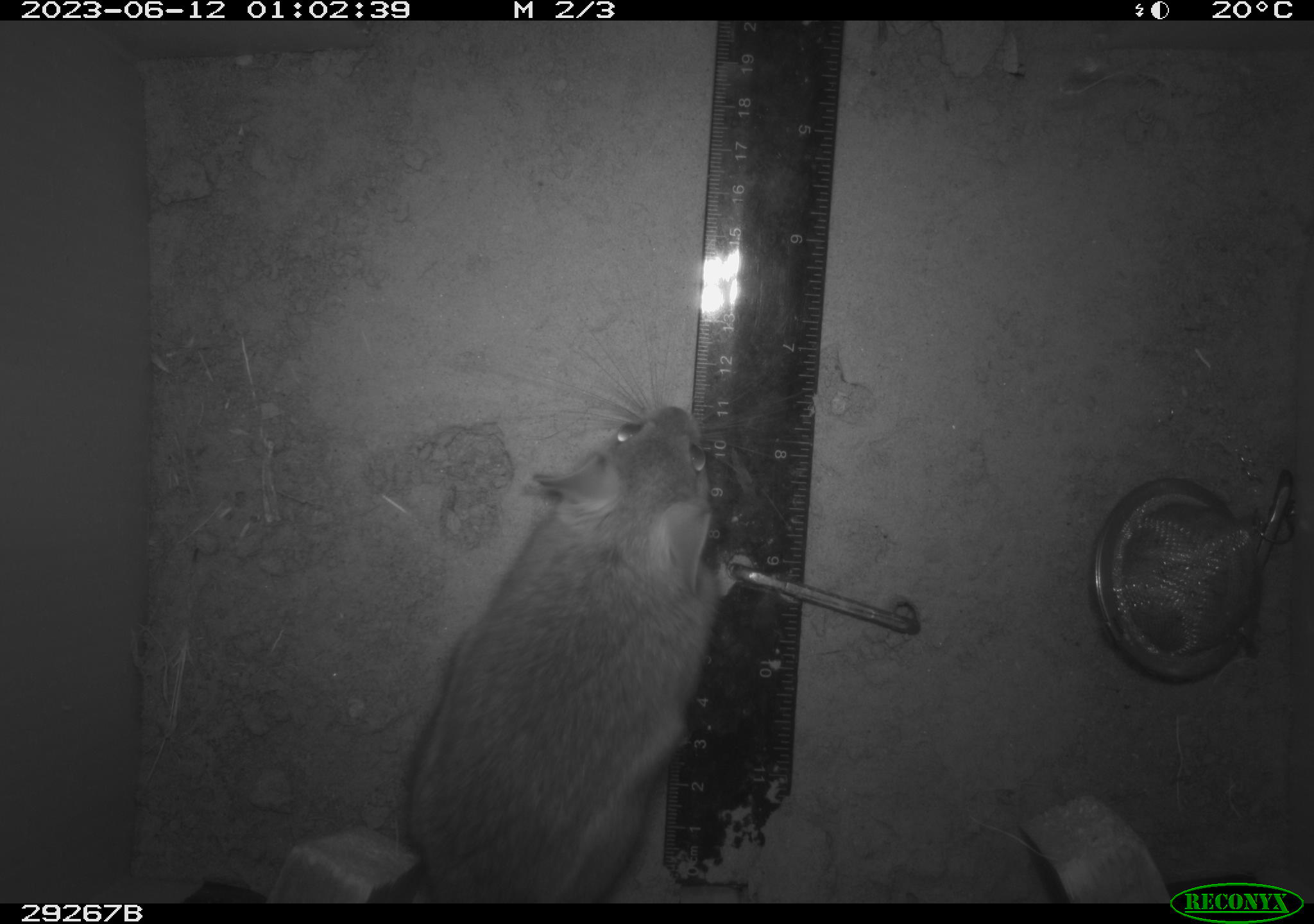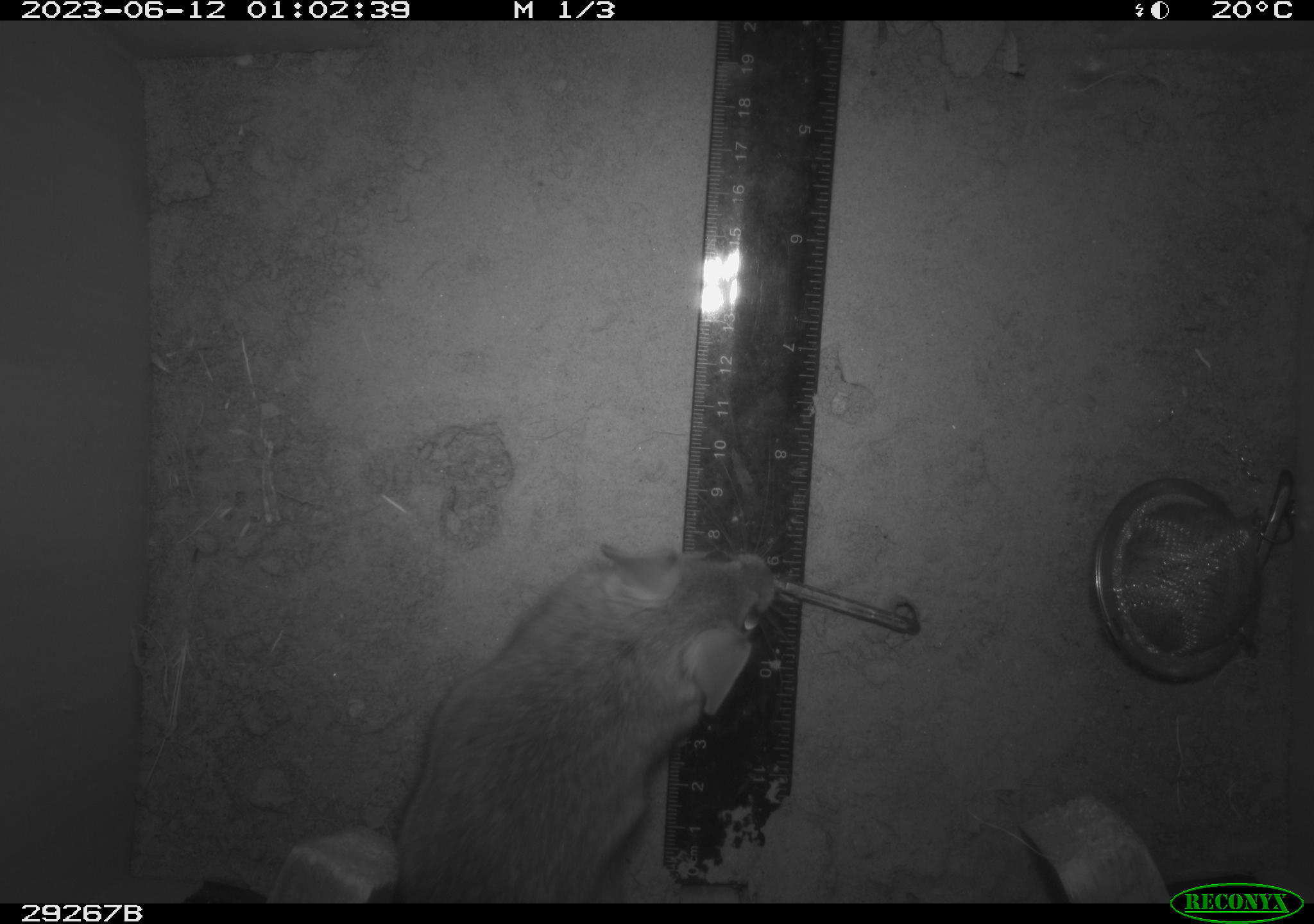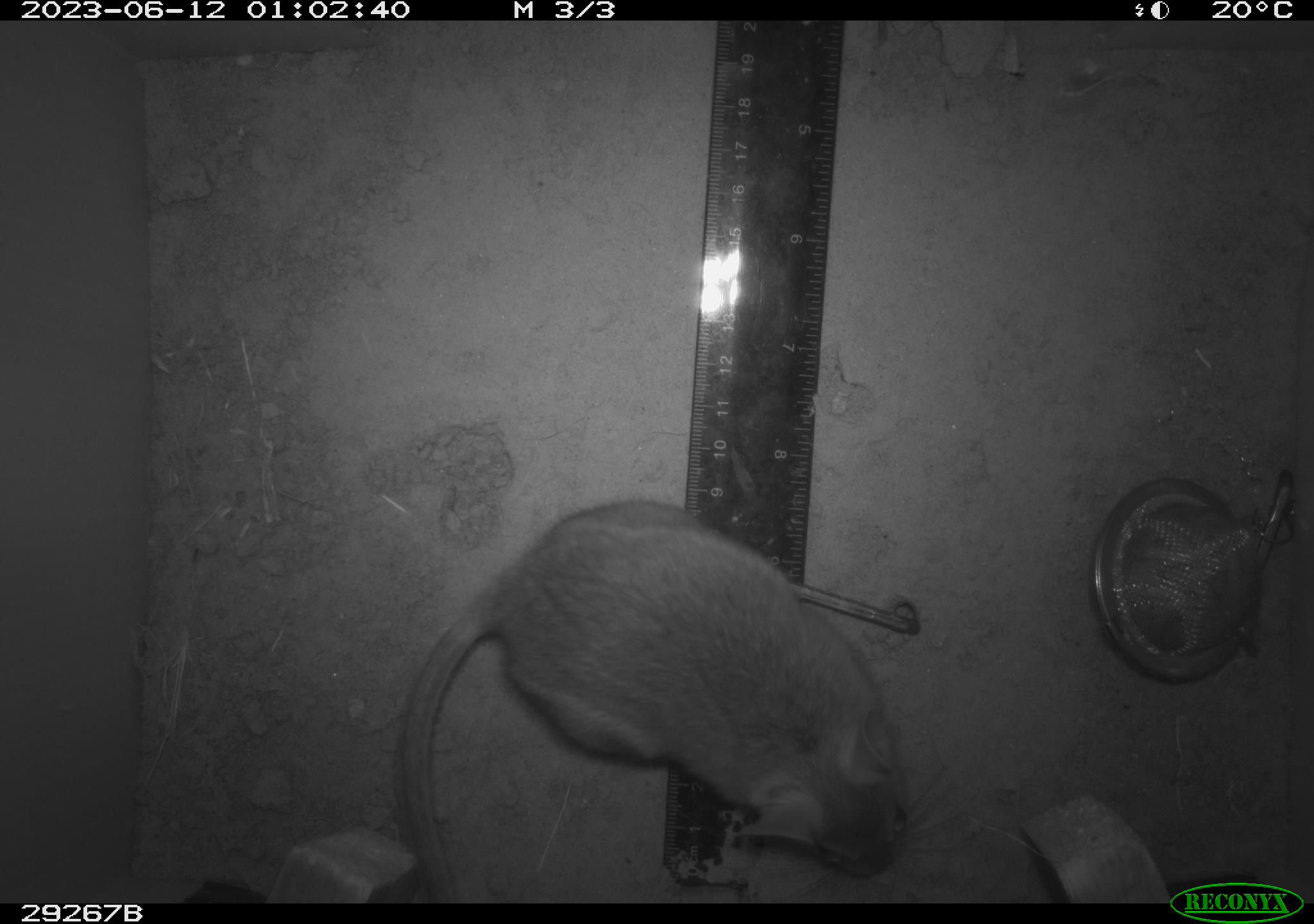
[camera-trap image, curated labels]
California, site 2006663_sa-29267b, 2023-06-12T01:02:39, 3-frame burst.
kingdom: Animalia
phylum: Chordata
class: Mammalia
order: Rodentia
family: Cricetidae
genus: Neotoma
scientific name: Neotoma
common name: pack rat or woodrat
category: neotoma species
Neotoma species (pack rat or woodrat) (Neotoma).